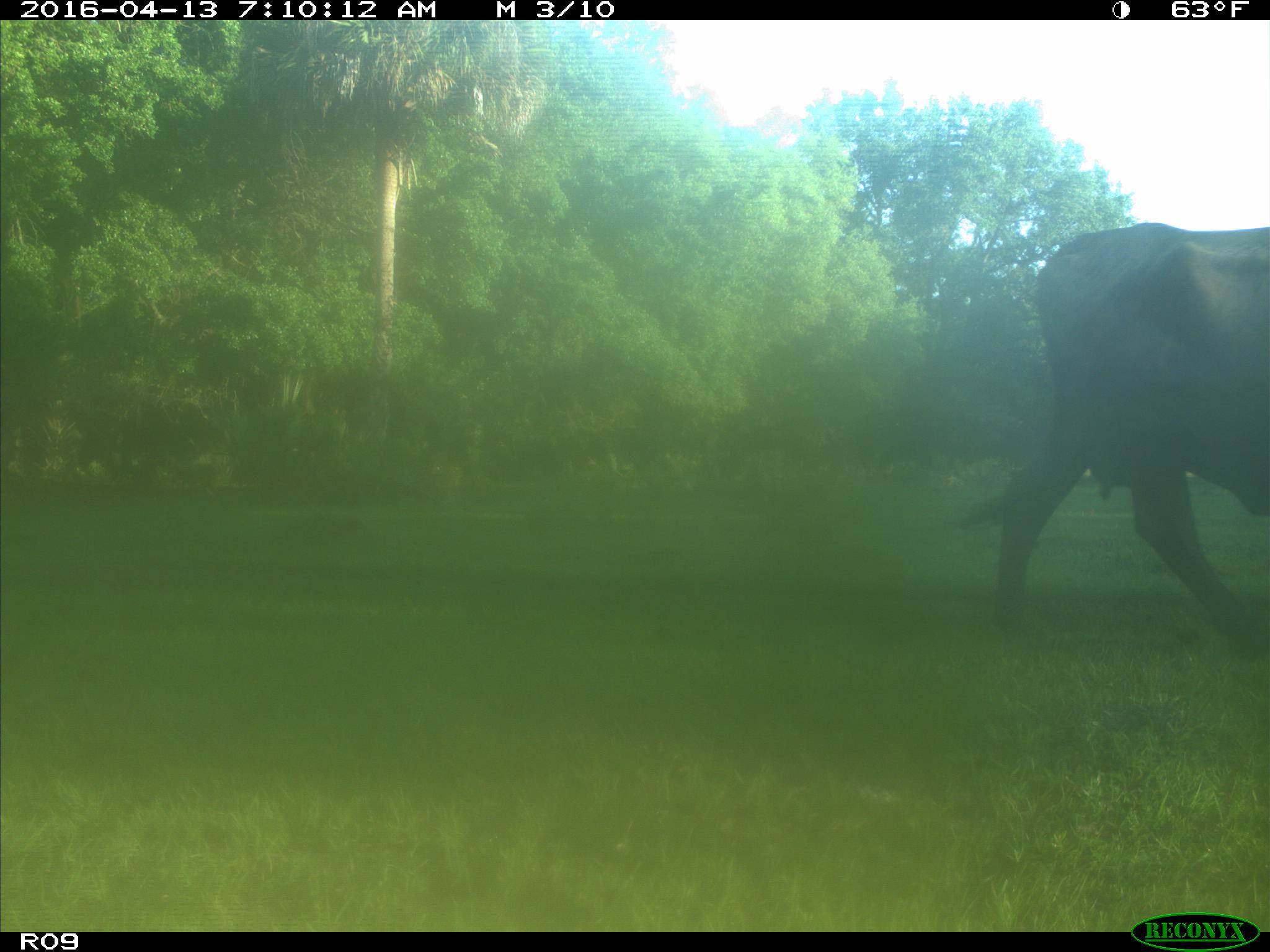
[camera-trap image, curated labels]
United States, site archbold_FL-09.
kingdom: Animalia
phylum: Chordata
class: Mammalia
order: Artiodactyla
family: Bovidae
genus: Bos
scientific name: Bos taurus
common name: domestic cow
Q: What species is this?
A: Bos taurus (domestic cow).